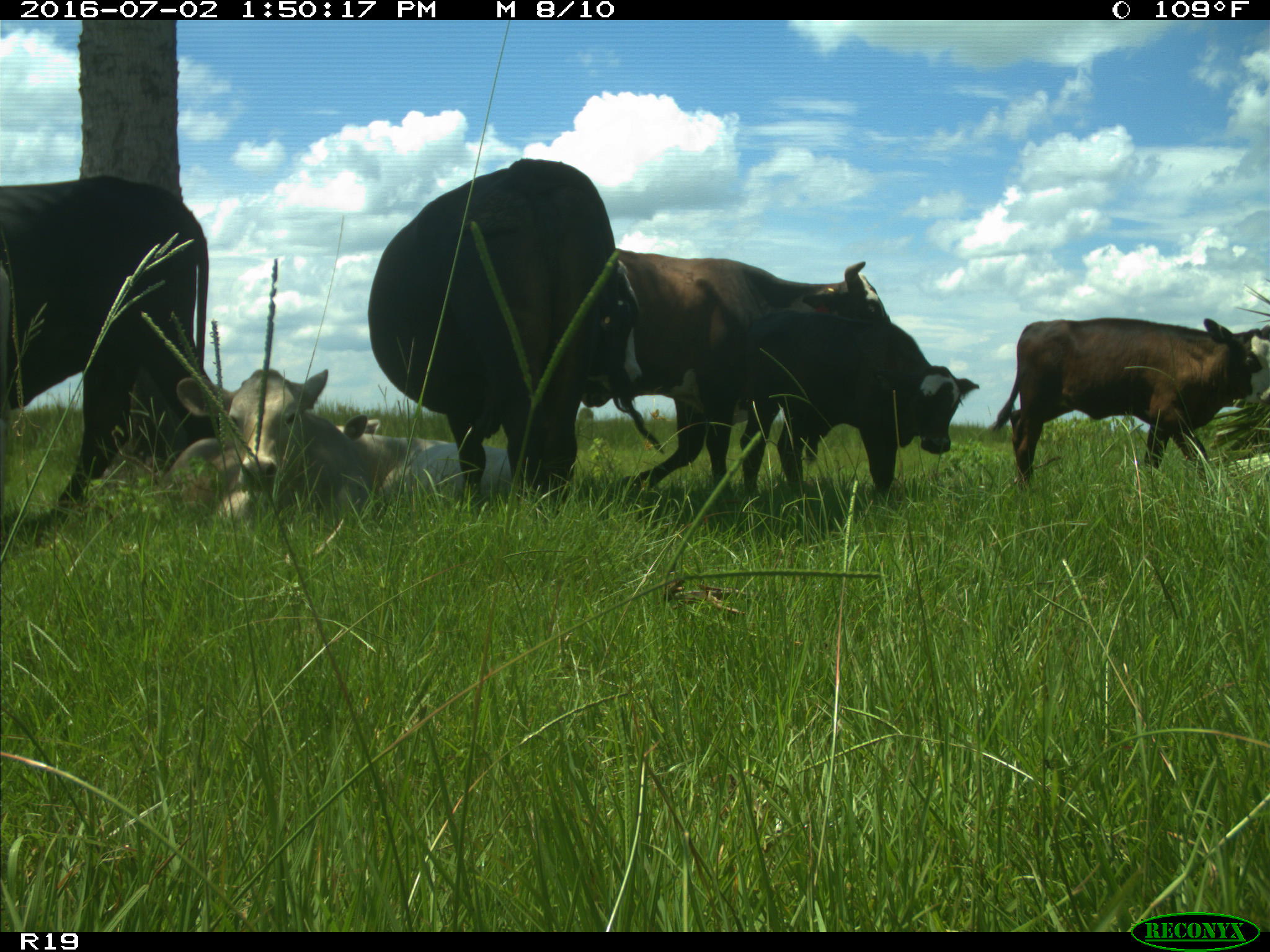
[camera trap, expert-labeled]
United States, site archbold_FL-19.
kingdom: Animalia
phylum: Chordata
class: Mammalia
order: Artiodactyla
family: Bovidae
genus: Bos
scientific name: Bos taurus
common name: domestic cow